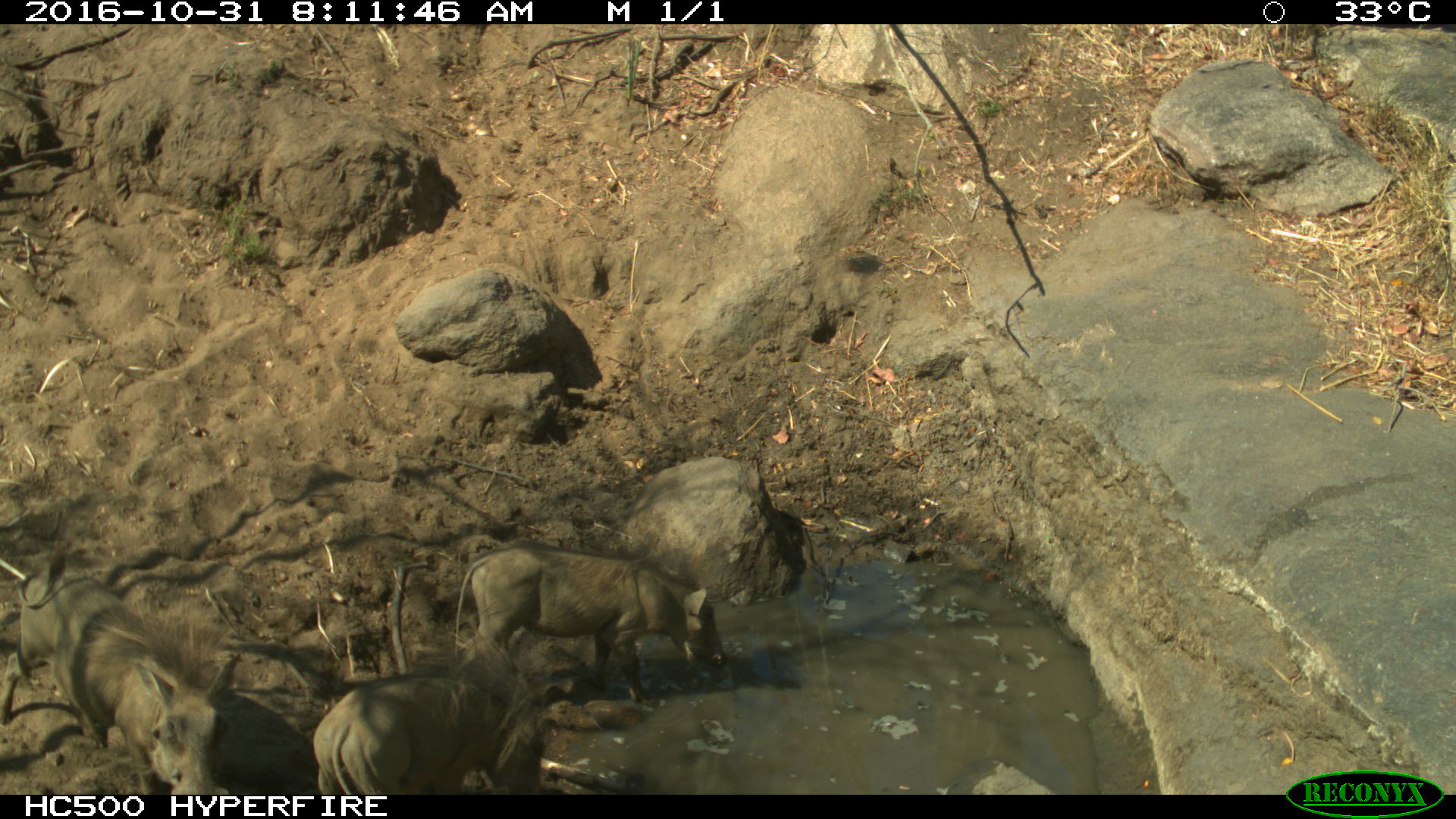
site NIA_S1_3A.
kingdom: Animalia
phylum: Chordata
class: Mammalia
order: Artiodactyla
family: Suidae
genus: Phacochoerus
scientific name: Phacochoerus africanus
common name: warthog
Warthog (Phacochoerus africanus), count 3. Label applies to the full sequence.